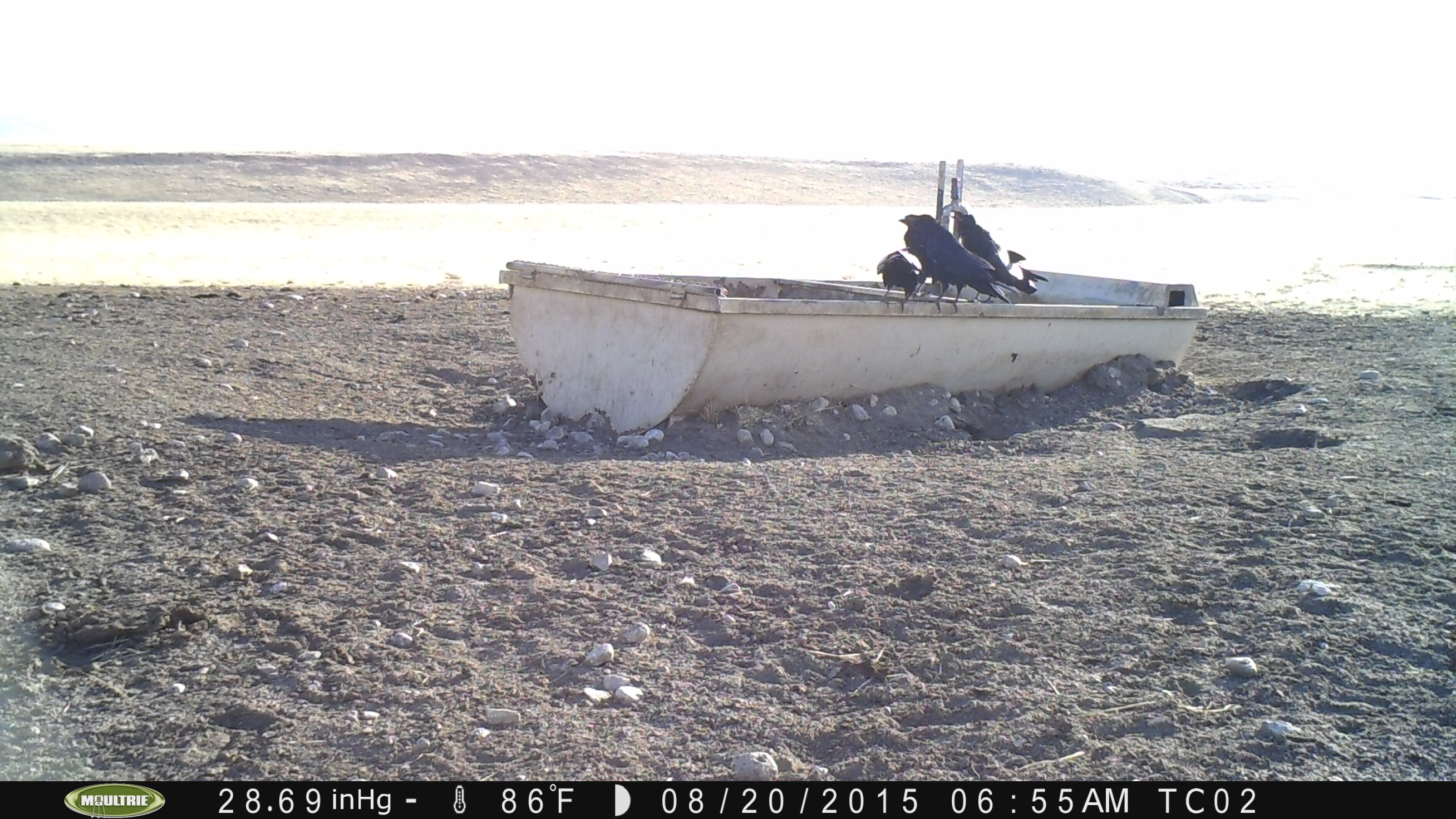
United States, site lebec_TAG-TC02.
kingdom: Animalia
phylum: Chordata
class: Aves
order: Passeriformes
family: Corvidae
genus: Corvus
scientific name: Corvus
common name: crows and ravens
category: unidentified corvus